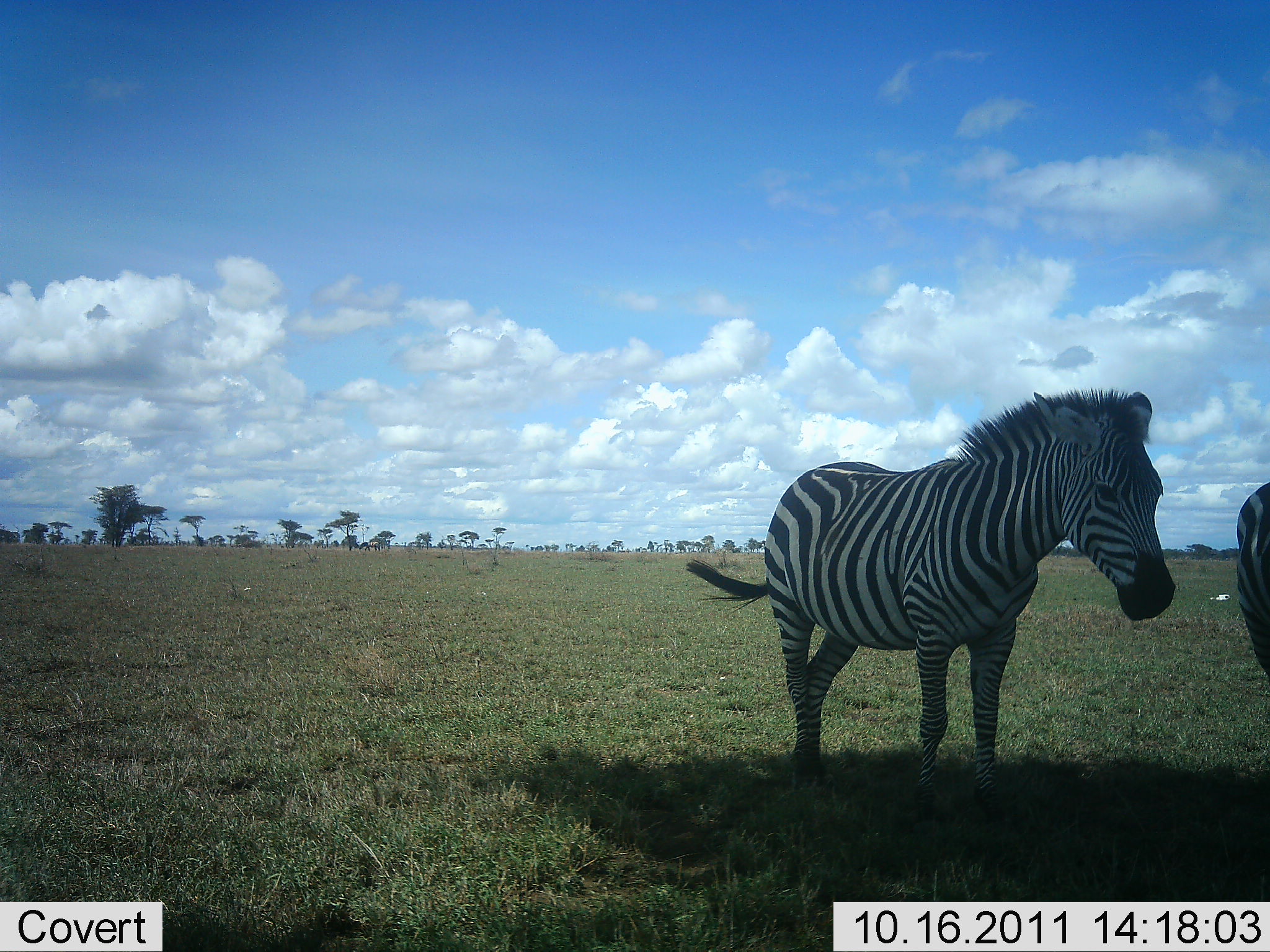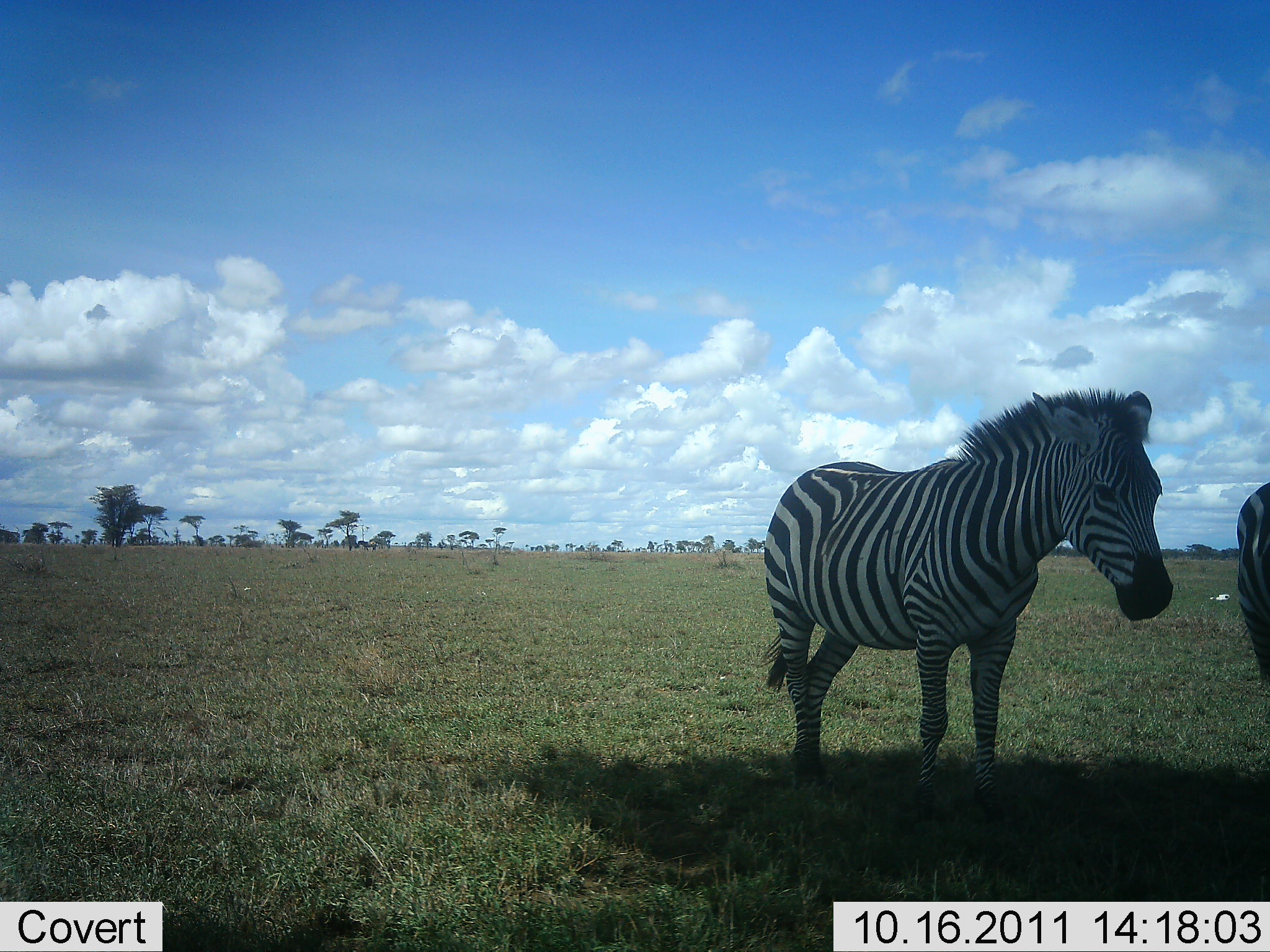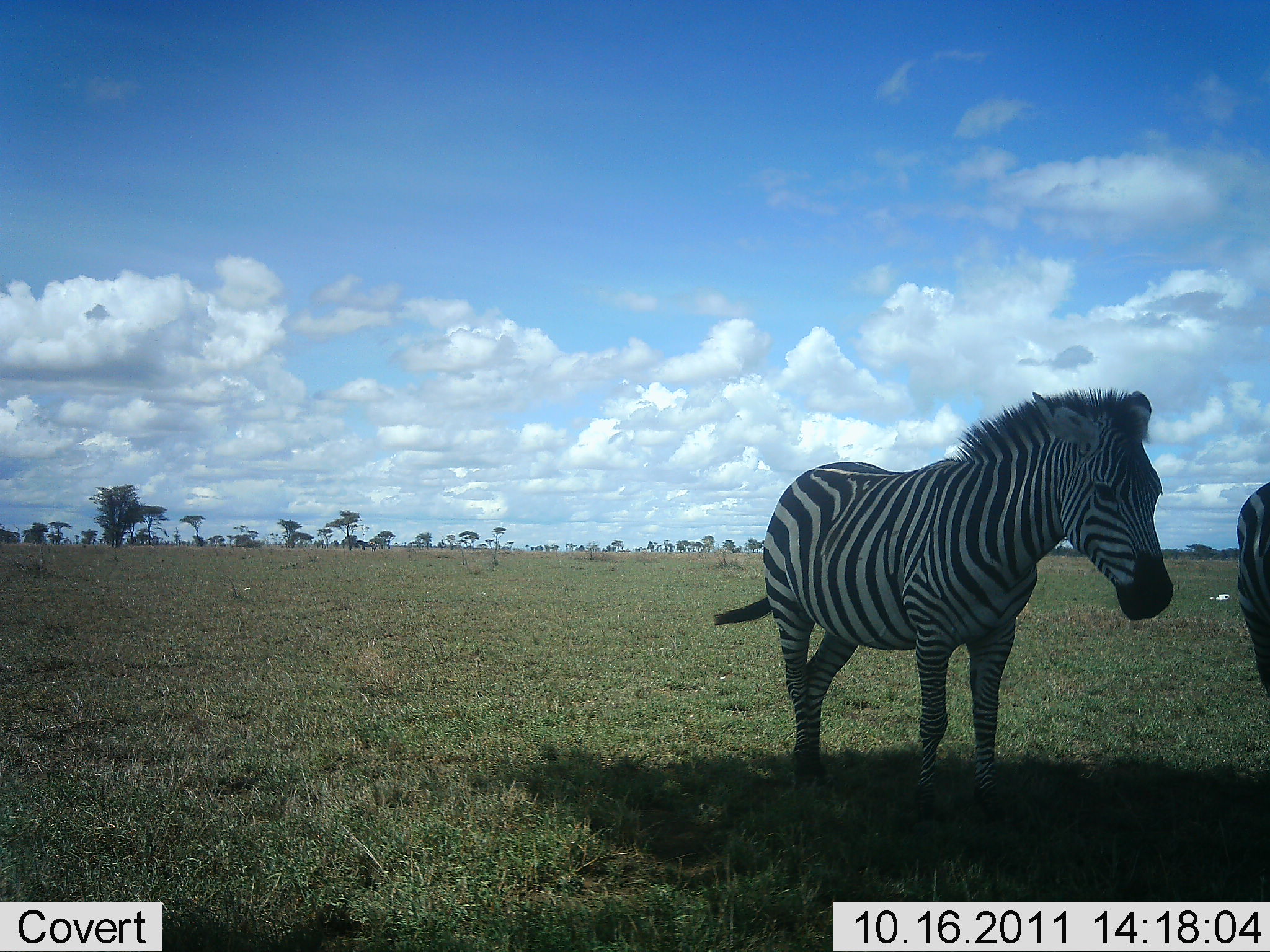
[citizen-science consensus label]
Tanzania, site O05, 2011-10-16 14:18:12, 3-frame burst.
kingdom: Animalia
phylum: Chordata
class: Mammalia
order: Perissodactyla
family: Equidae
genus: Equus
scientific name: Equus quagga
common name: plains zebra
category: zebra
Zebra (plains zebra) (Equus quagga), count 2. Behavior (volunteer vote fractions): standing 92%, resting 0%, moving 8%, interacting 0%. Young present (vote fraction): 0%. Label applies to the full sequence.